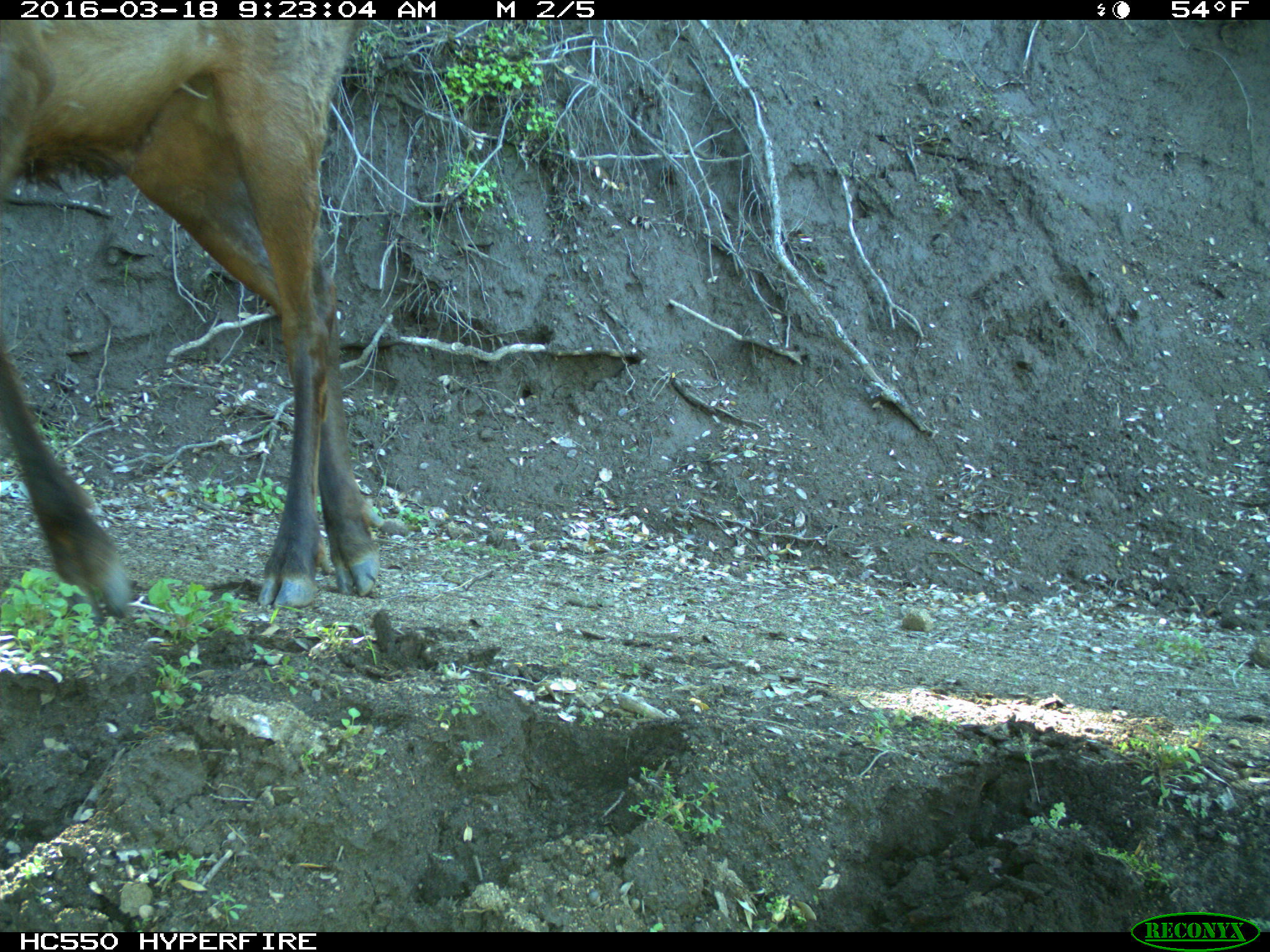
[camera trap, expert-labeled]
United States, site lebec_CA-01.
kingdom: Animalia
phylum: Chordata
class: Mammalia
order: Artiodactyla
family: Cervidae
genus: Cervus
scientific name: Cervus canadensis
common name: elk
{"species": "Cervus canadensis (elk)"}